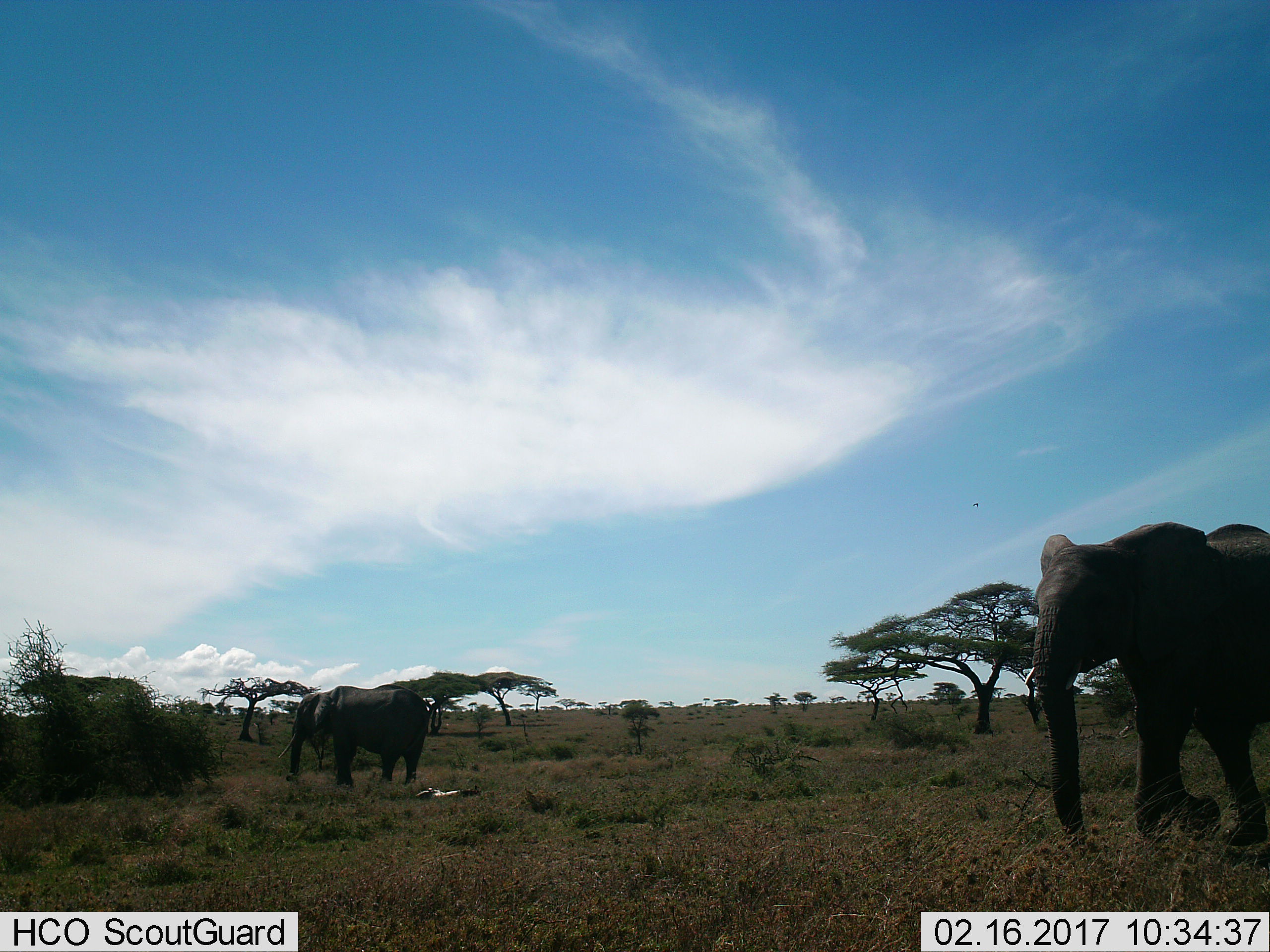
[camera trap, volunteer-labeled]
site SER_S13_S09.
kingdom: Animalia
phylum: Chordata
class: Mammalia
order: Proboscidea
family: Elephantidae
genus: Loxodonta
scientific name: Loxodonta africana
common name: african bush elephant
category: elephant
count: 2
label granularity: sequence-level